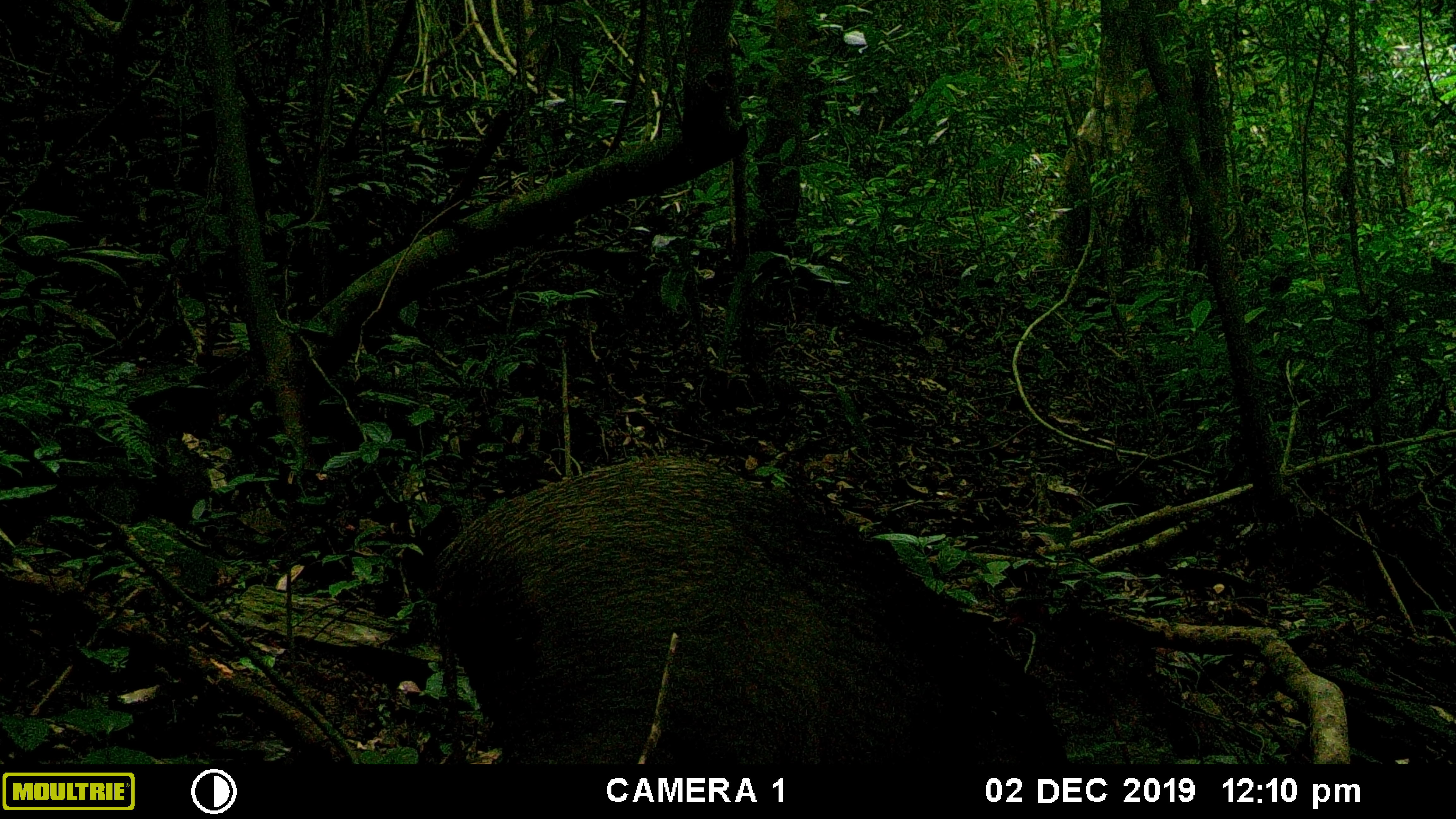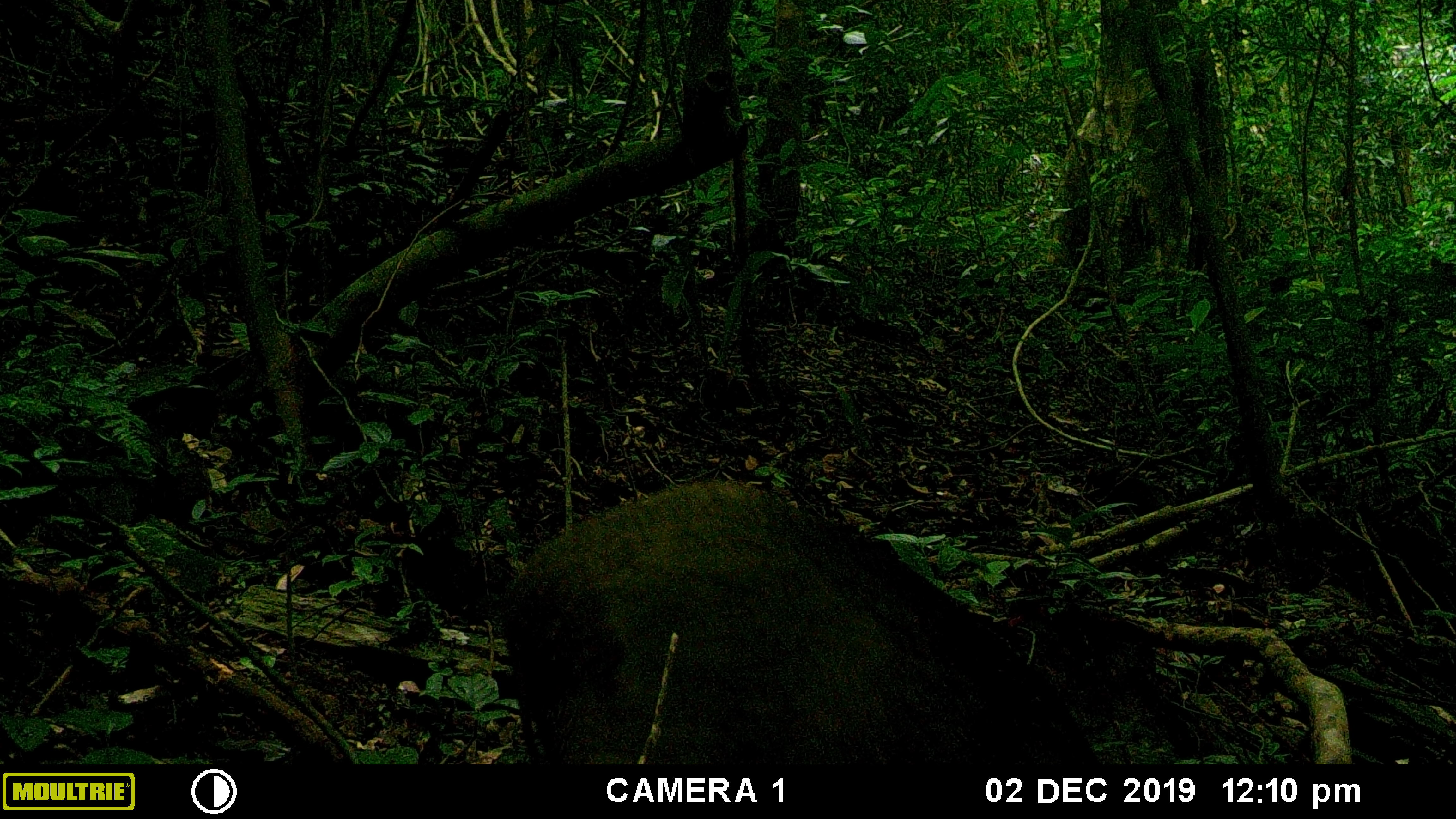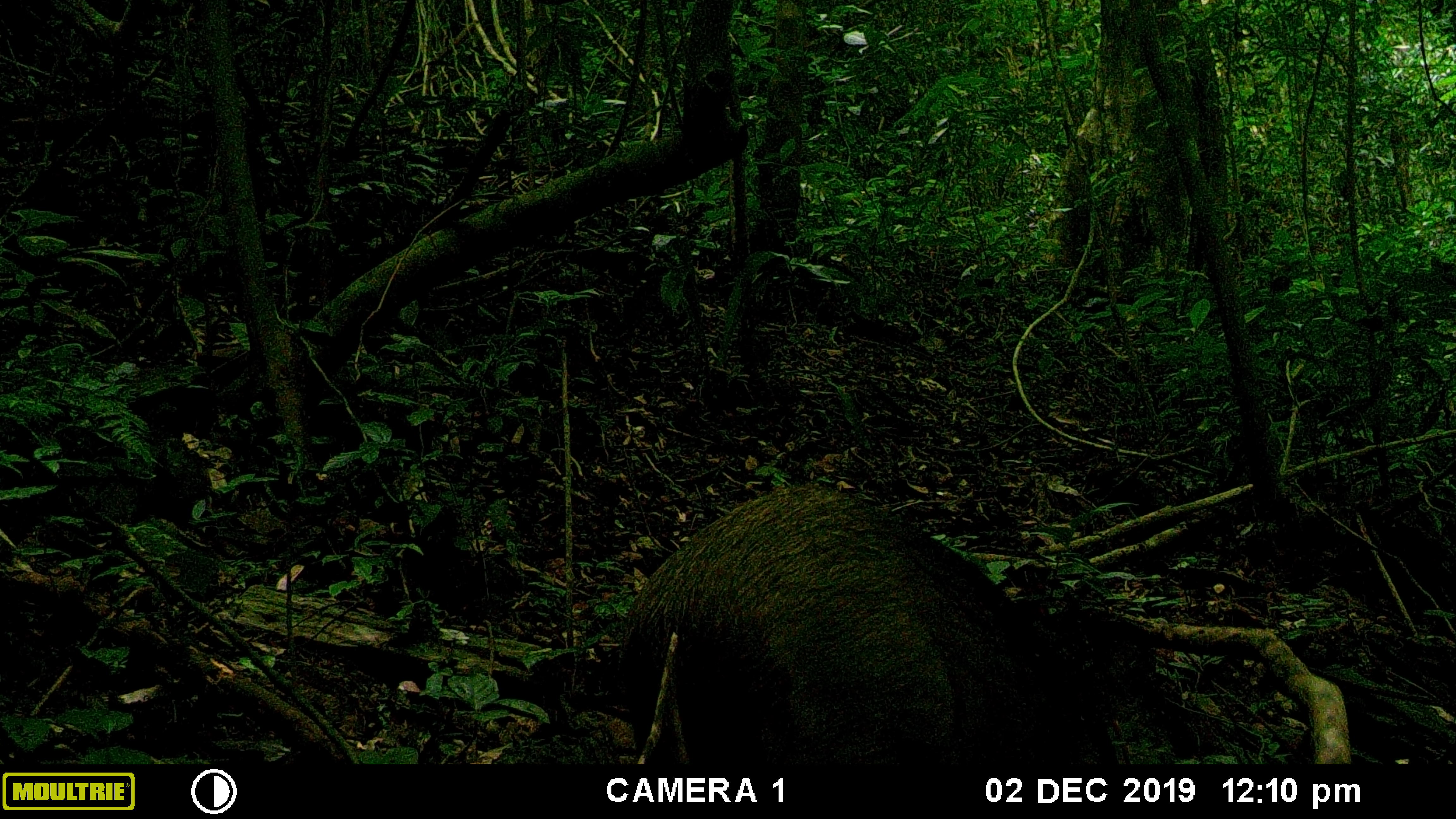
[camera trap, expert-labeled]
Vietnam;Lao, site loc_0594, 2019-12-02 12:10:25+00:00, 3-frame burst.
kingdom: Animalia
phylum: Chordata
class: Mammalia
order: Artiodactyla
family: Suidae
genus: Sus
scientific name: Sus scrofa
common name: eurasian wild pig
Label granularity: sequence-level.